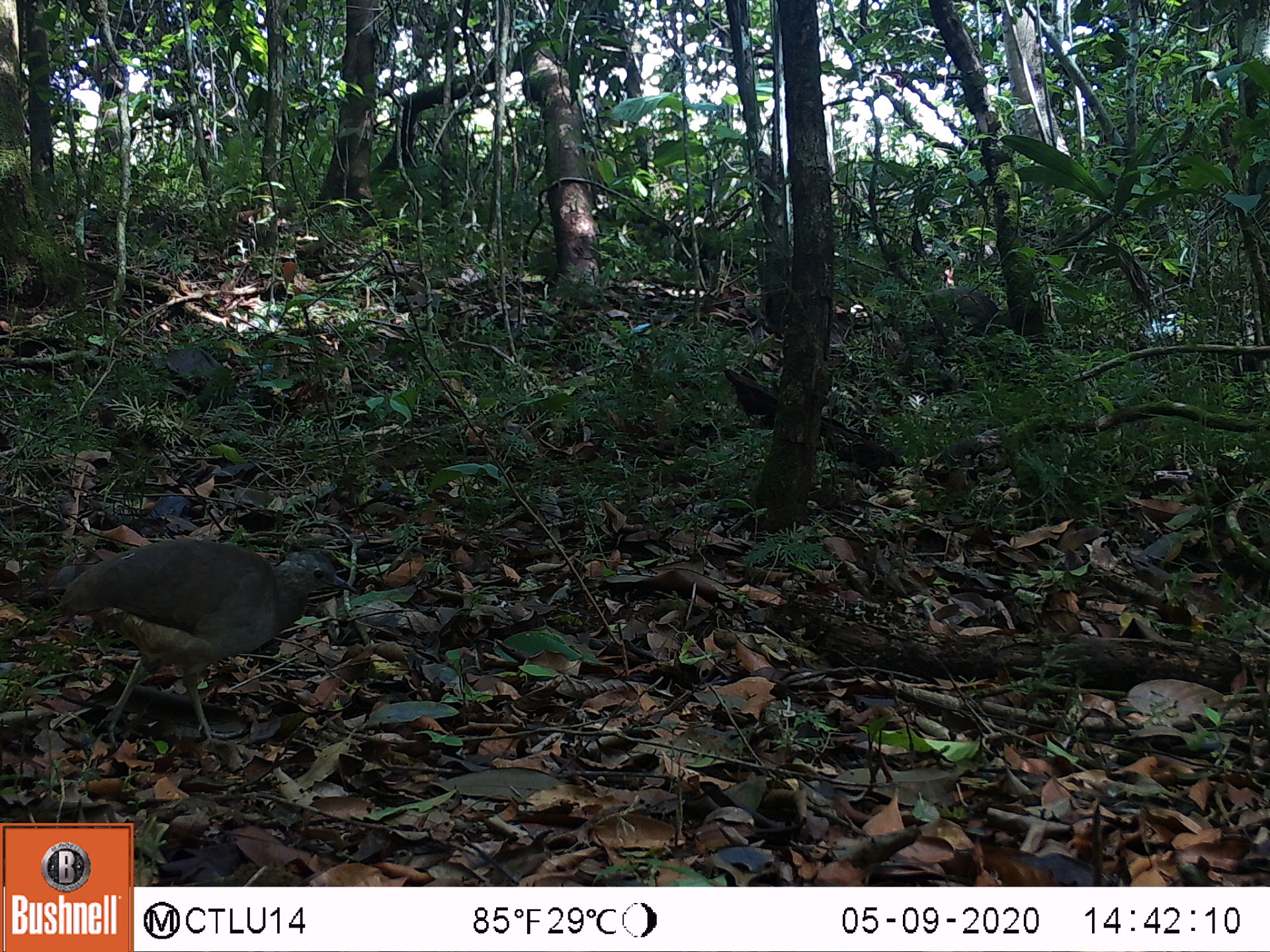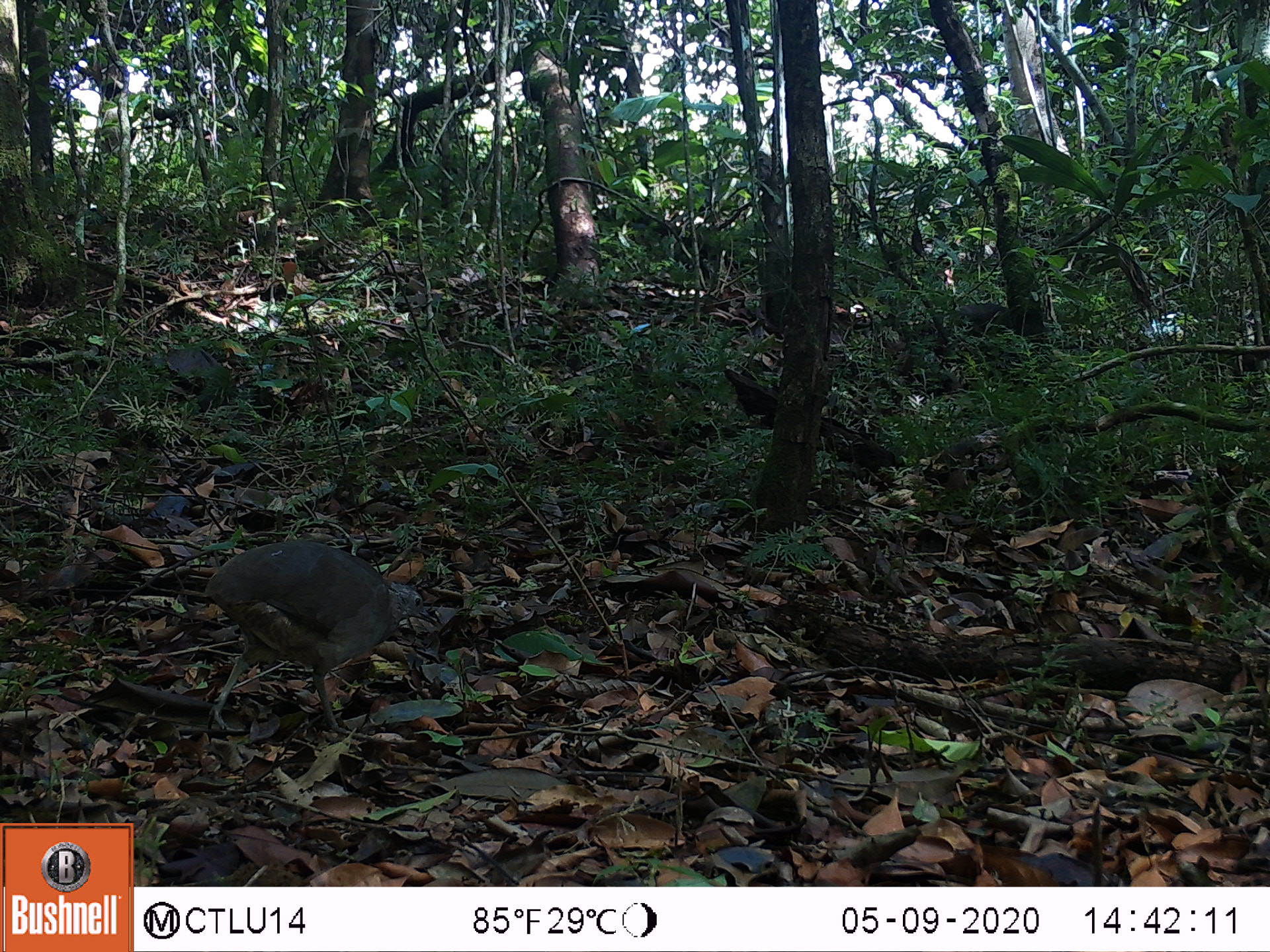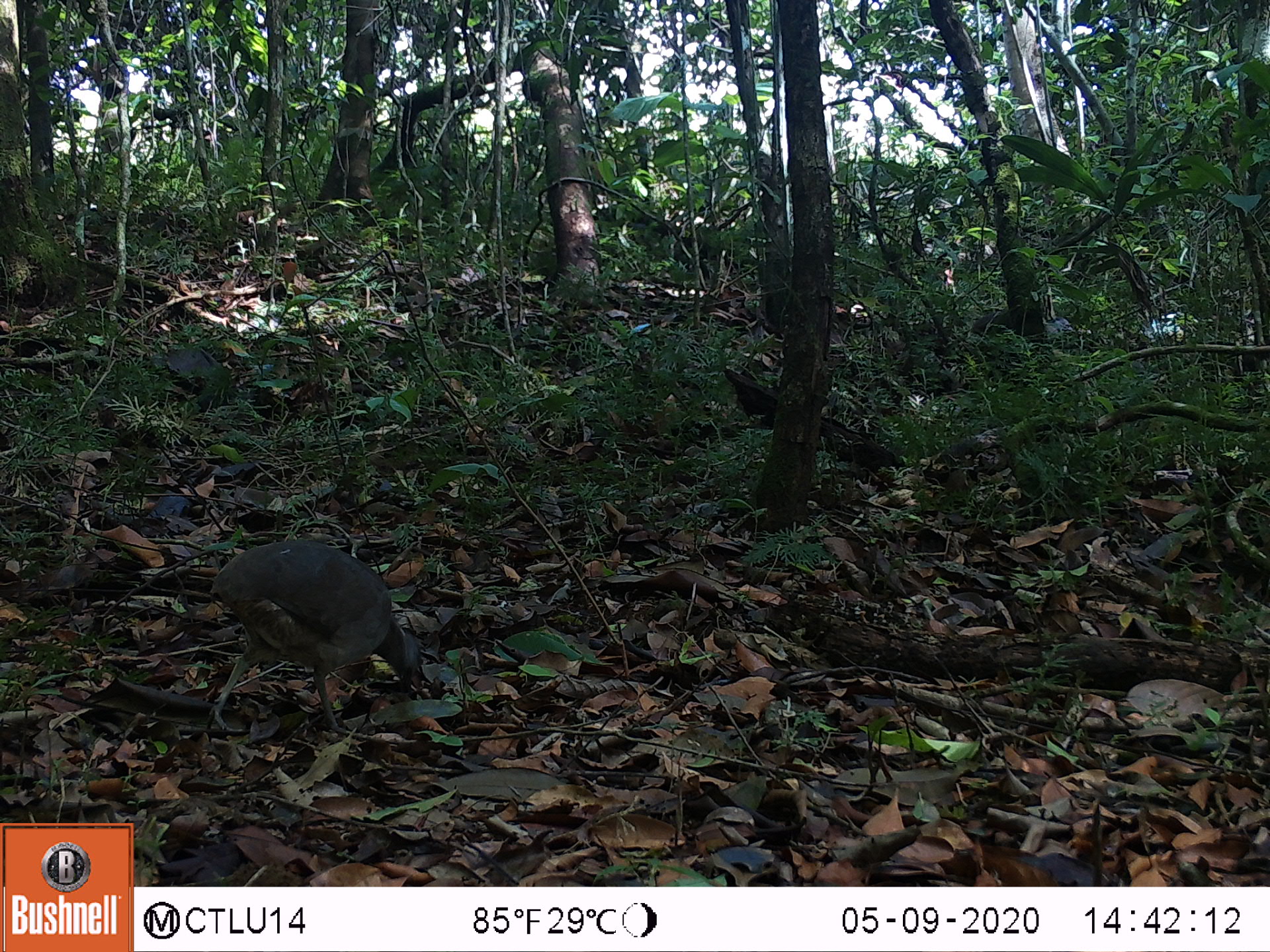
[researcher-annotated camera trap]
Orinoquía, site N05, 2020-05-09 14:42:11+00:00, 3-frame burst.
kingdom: Animalia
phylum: Chordata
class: Aves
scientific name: Aves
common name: bird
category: unknown bird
Unknown bird (bird) (Aves).